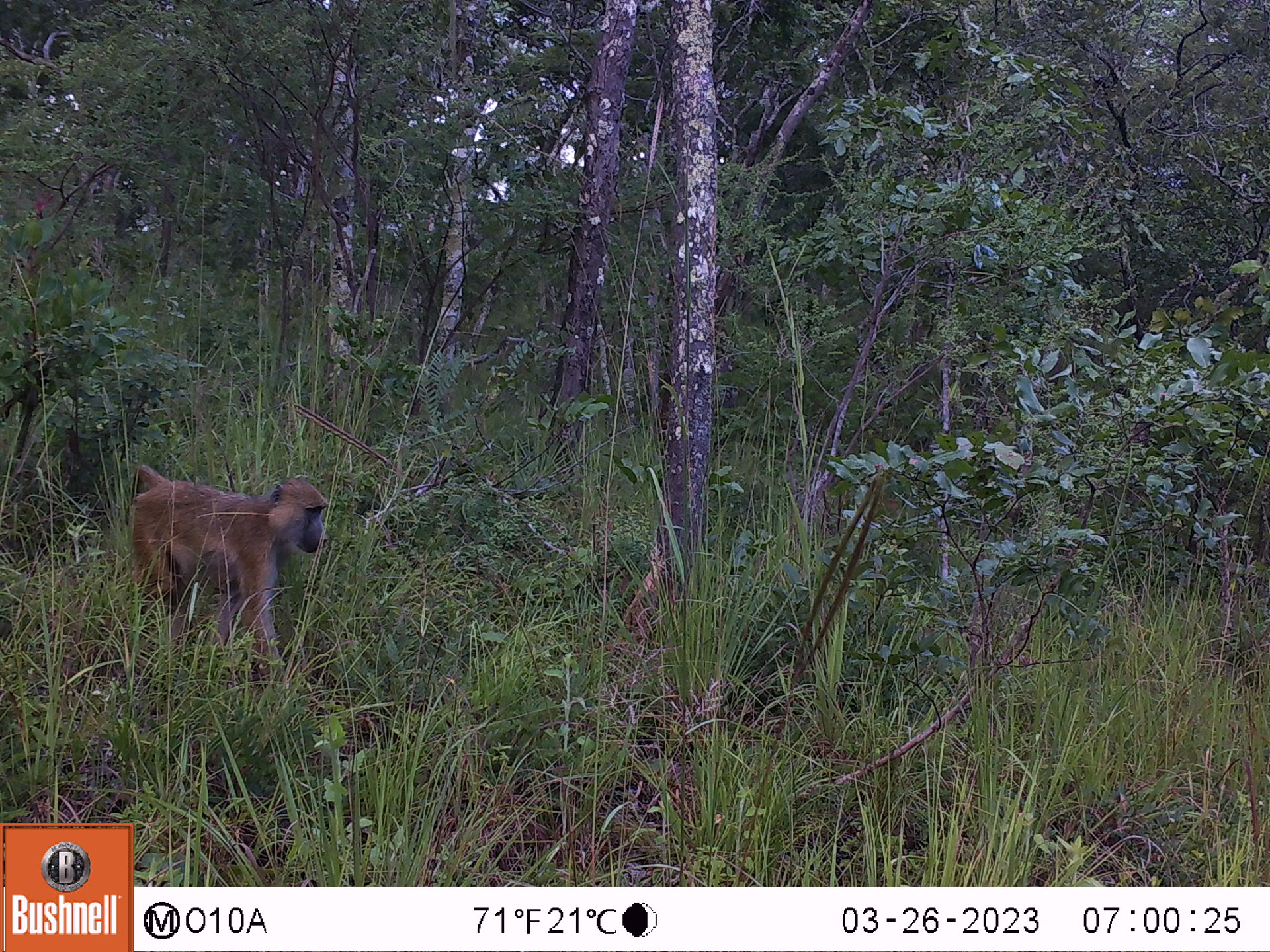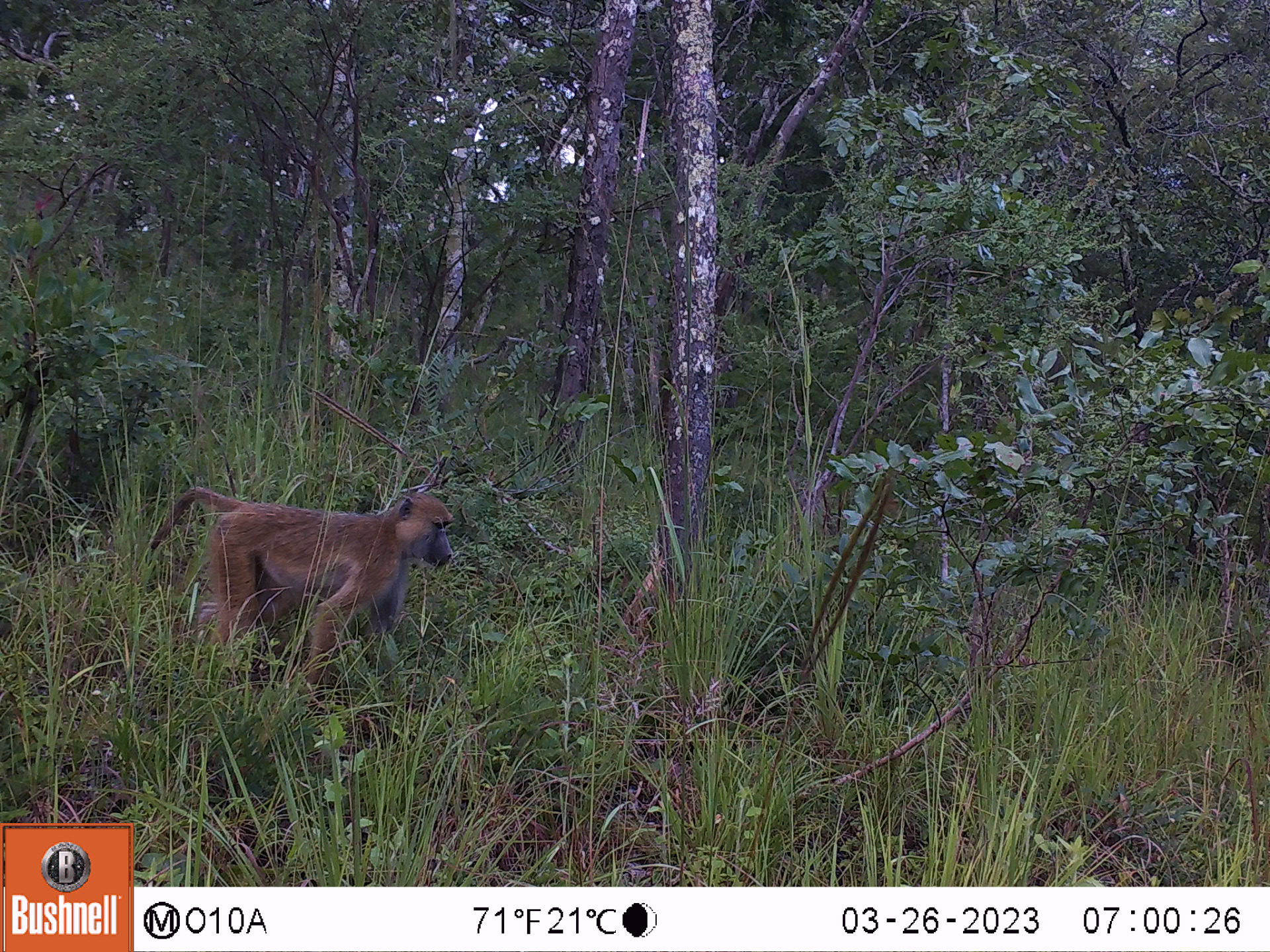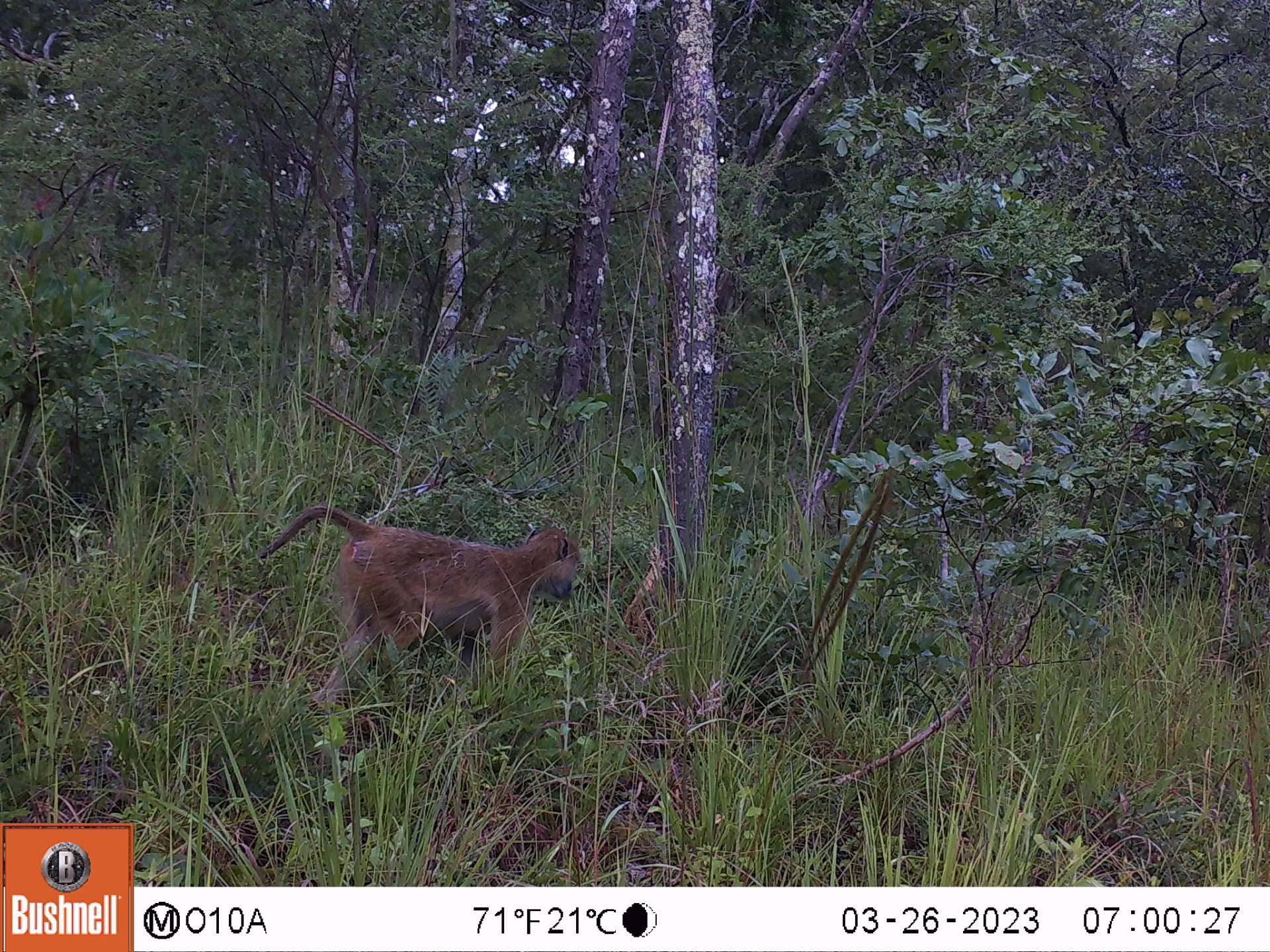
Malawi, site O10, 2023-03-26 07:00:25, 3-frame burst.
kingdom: Animalia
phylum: Chordata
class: Mammalia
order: Primates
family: Cercopithecidae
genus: Papio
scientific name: Papio cynocephalus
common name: yellow baboon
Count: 1.